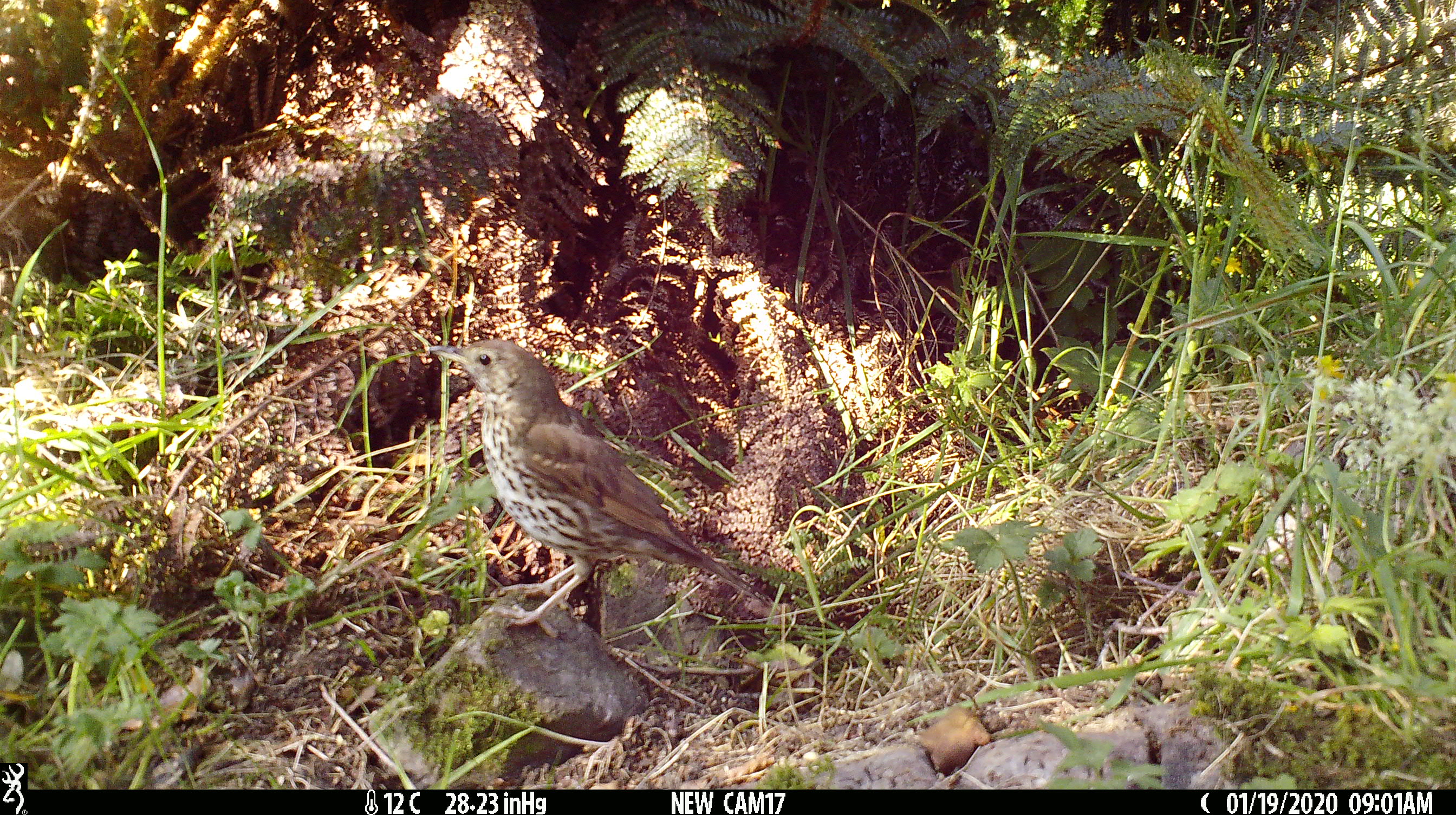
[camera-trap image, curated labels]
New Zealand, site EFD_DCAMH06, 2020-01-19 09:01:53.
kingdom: Animalia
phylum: Chordata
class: Aves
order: Passeriformes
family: Turdidae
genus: Turdus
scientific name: Turdus philomelos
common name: song thrush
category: thrush